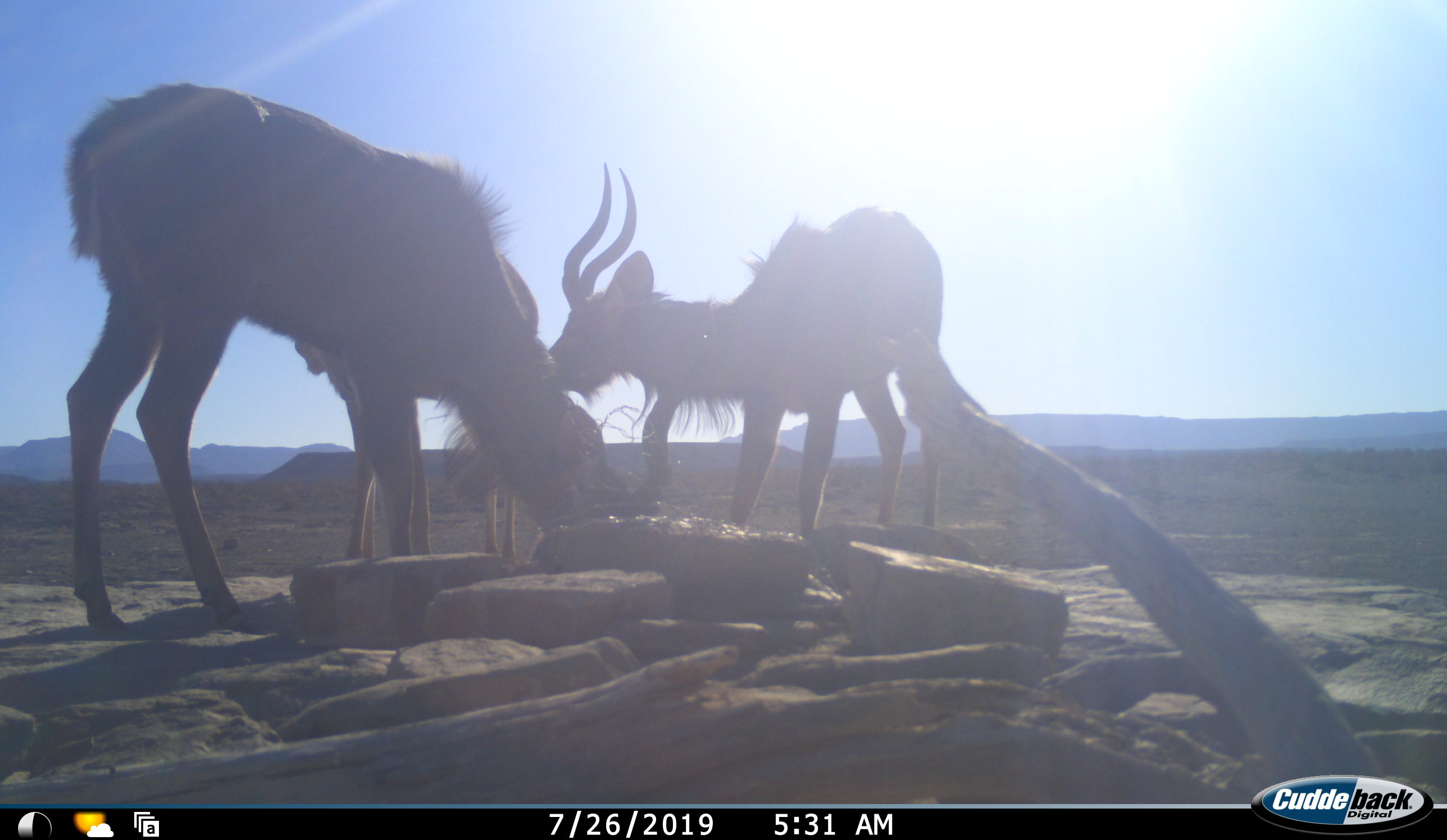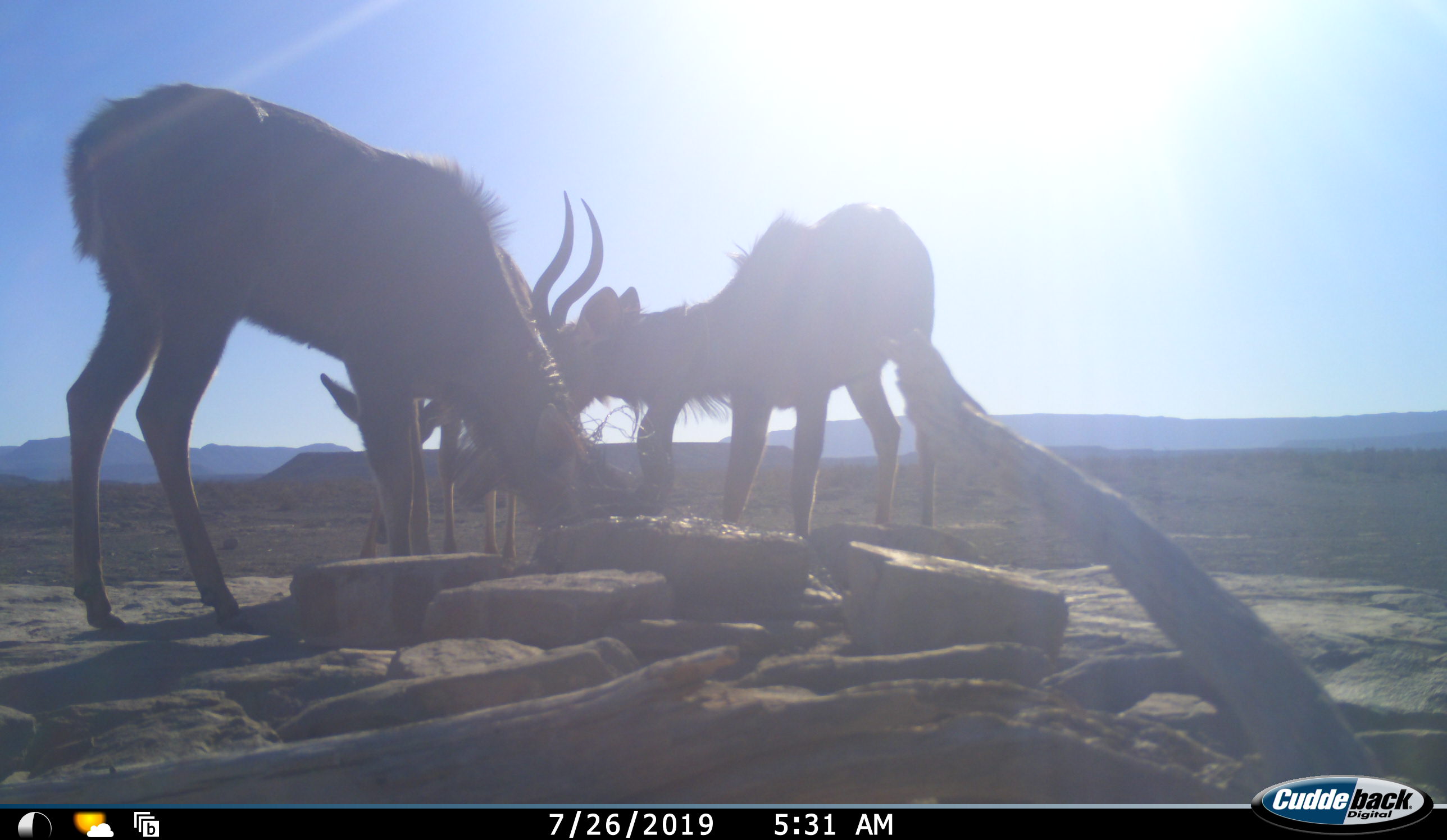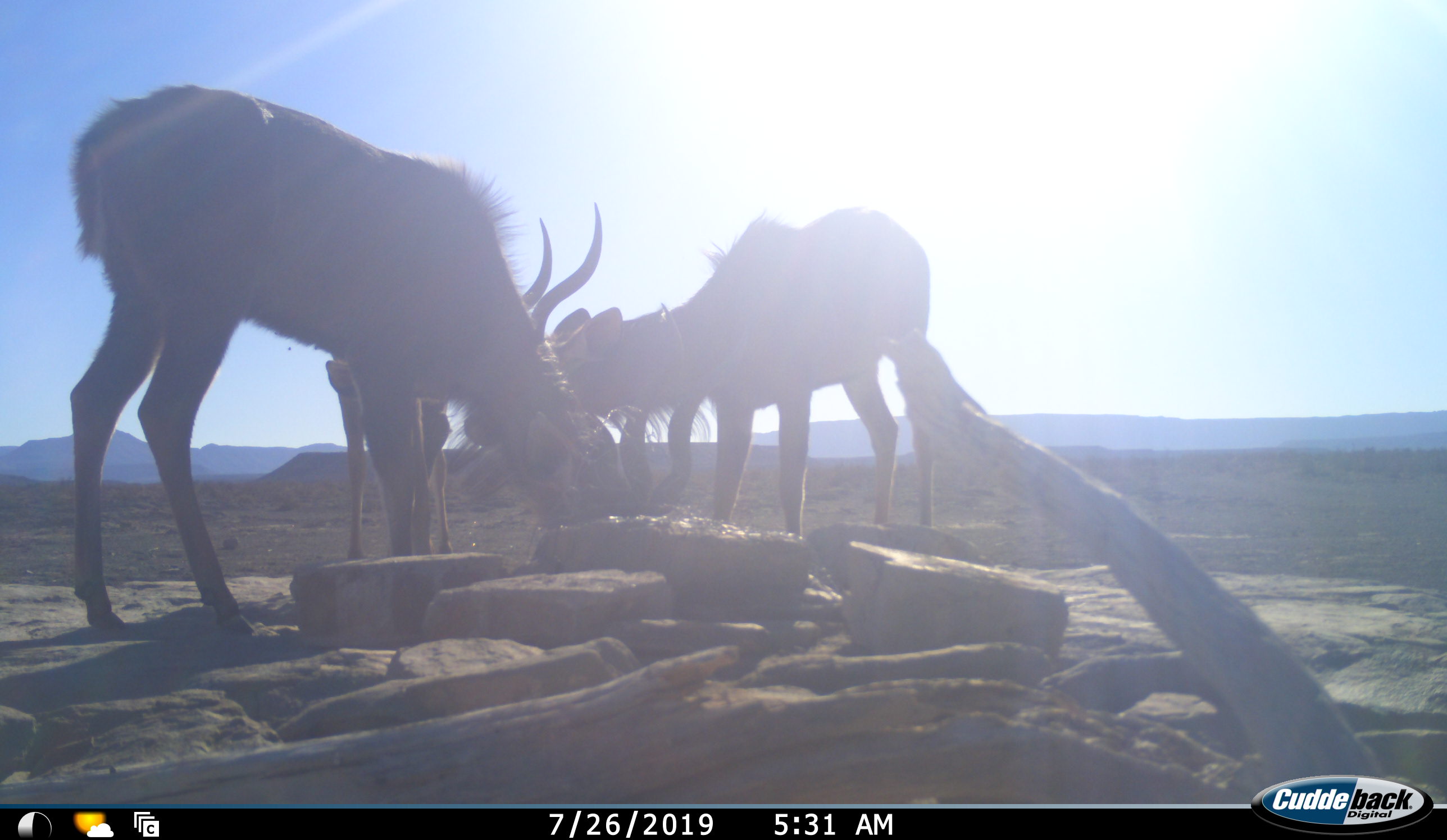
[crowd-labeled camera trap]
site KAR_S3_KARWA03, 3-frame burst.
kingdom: Animalia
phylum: Chordata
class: Mammalia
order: Artiodactyla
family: Bovidae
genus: Tragelaphus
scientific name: Tragelaphus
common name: kudu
Kudu (Tragelaphus), count 3. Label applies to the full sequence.